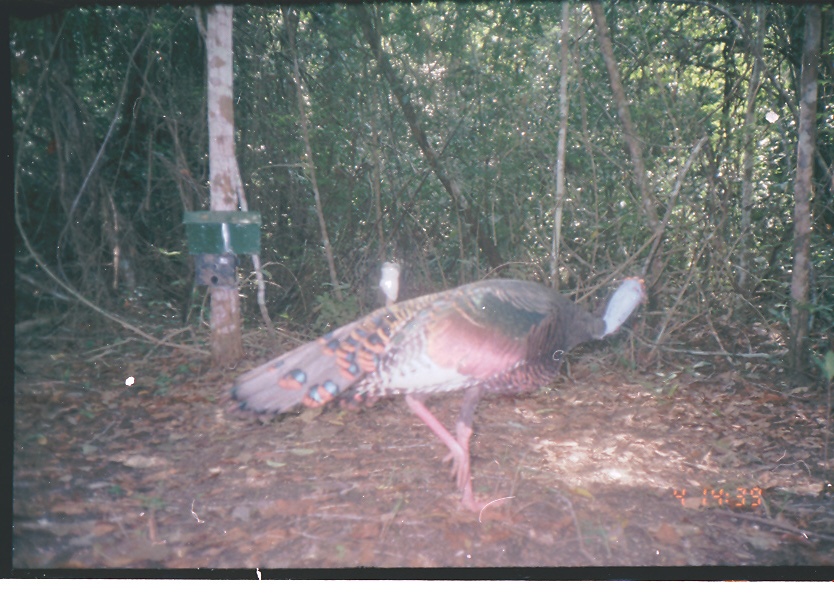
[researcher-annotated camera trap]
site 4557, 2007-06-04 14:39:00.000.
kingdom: Animalia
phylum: Chordata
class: Aves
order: Galliformes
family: Phasianidae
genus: Meleagris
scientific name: Meleagris ocellata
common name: ocellated turkey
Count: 1.